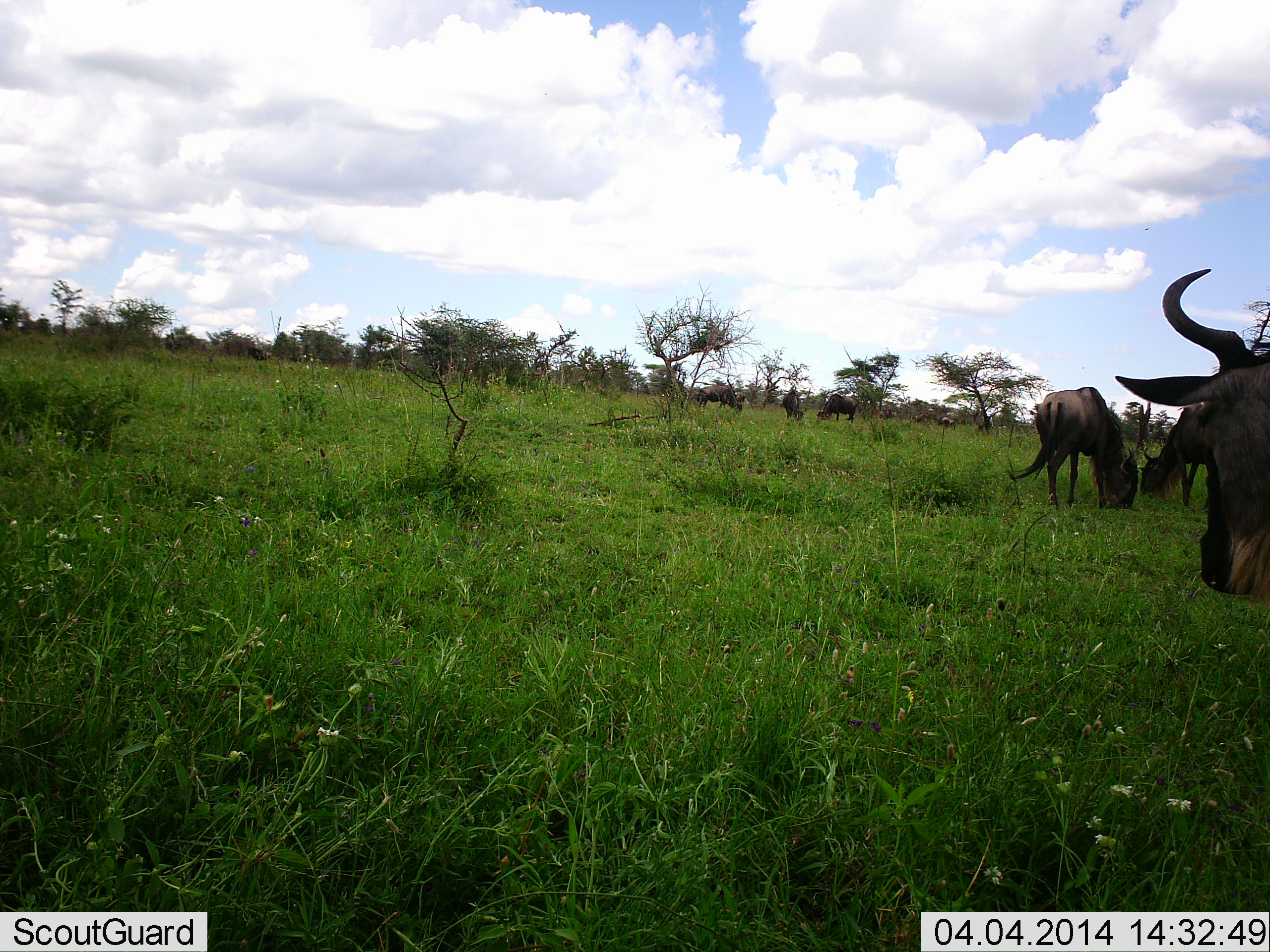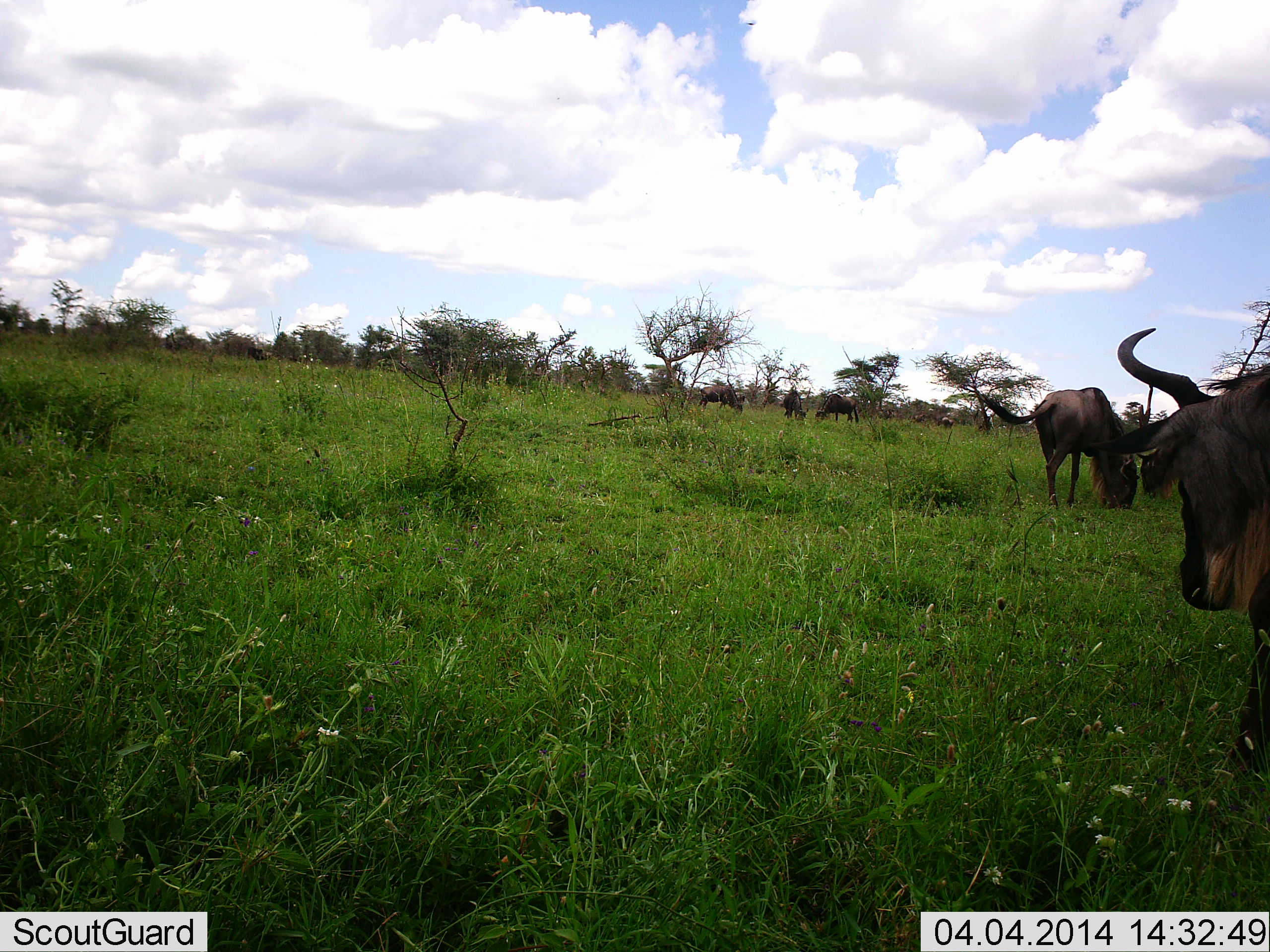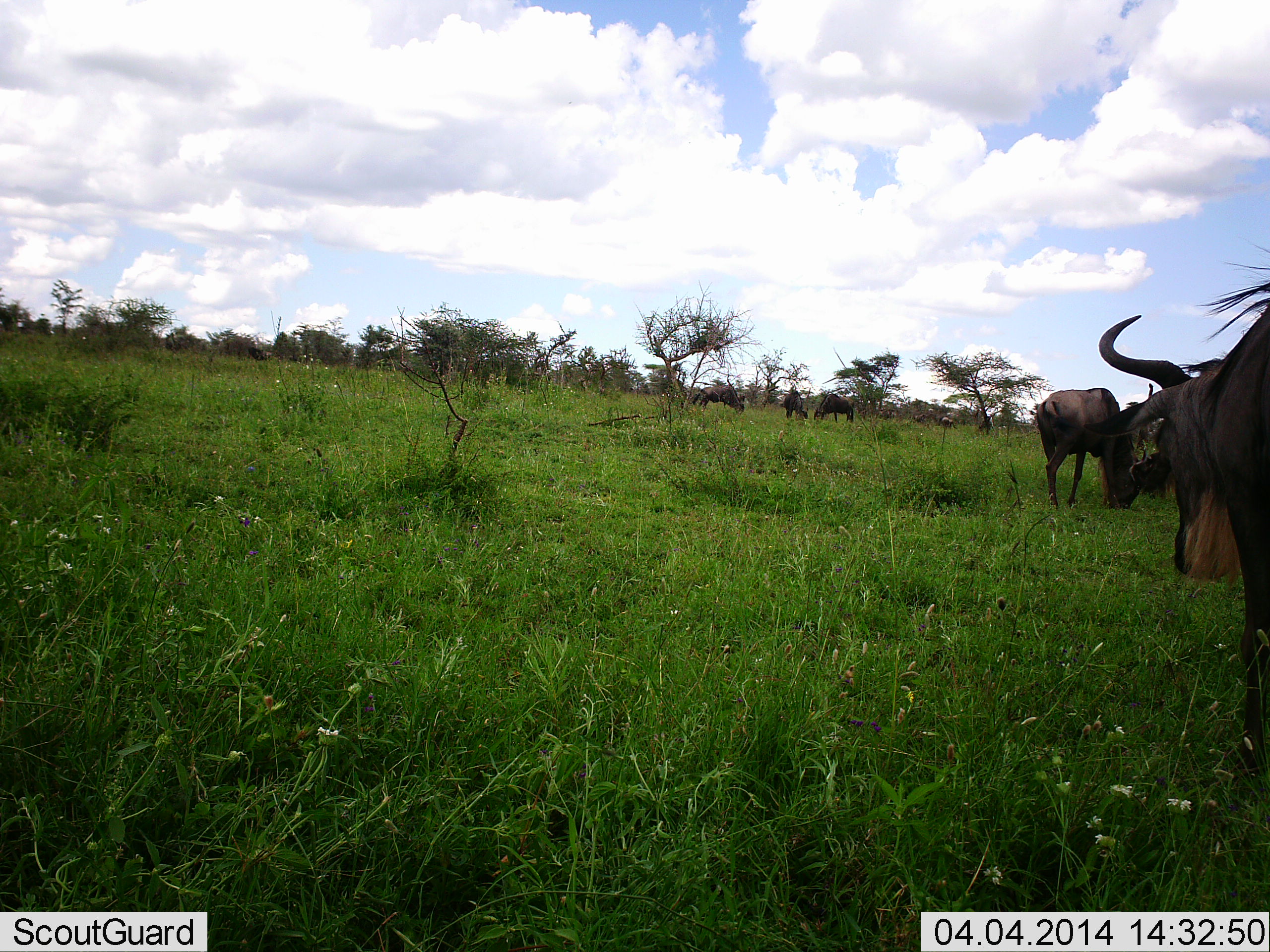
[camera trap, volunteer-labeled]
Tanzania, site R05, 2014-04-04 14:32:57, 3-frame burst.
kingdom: Animalia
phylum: Chordata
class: Mammalia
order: Artiodactyla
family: Bovidae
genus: Connochaetes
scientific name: Connochaetes taurinus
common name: blue wildebeest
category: wildebeest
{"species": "wildebeest (blue wildebeest) (Connochaetes taurinus)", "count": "6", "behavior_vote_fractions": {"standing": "55%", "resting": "0%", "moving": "27%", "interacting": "0%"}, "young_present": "0%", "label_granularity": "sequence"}